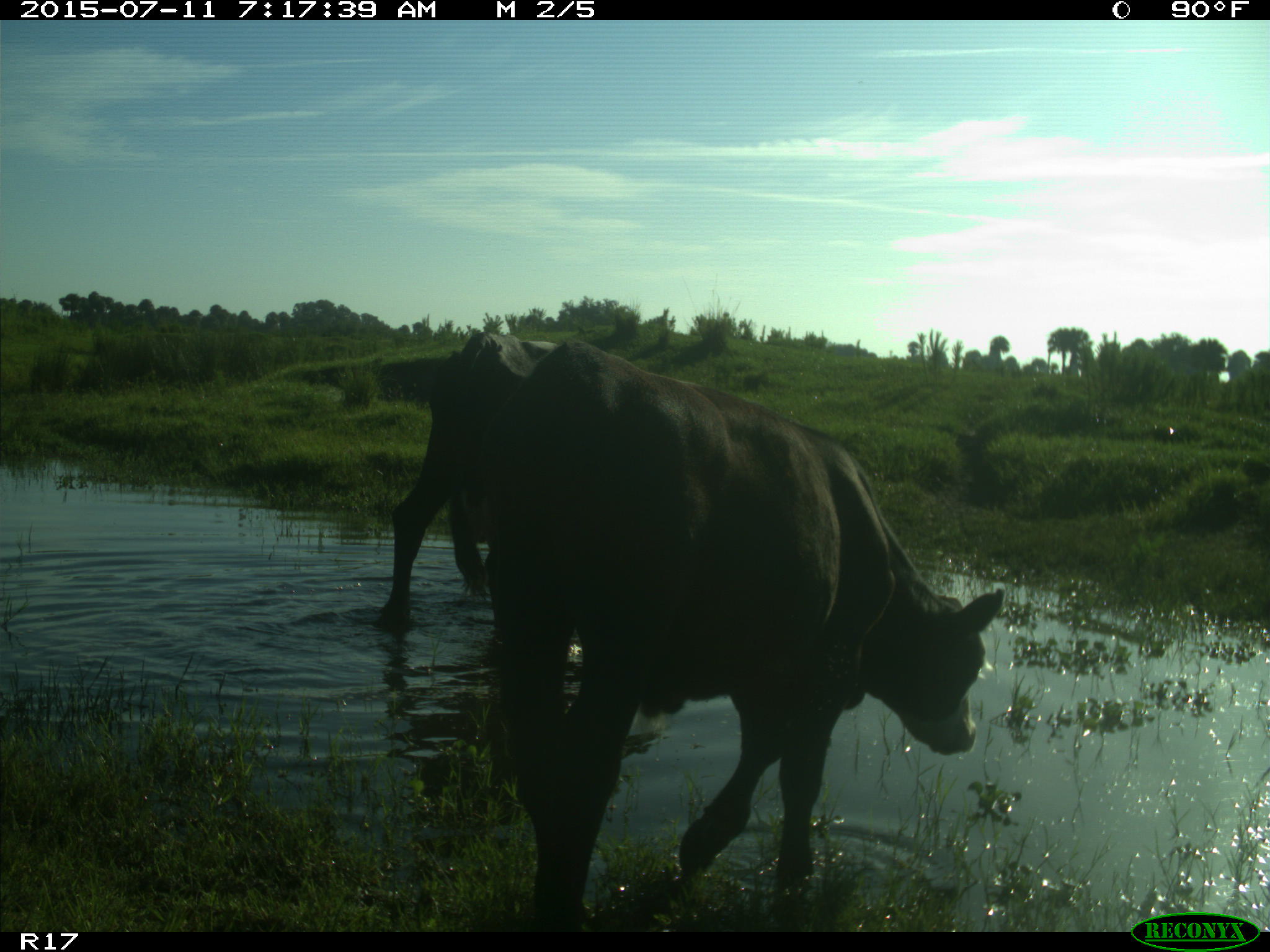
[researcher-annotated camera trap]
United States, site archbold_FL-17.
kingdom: Animalia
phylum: Chordata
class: Mammalia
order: Artiodactyla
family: Bovidae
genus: Bos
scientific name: Bos taurus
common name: domestic cow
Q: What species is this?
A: Bos taurus (domestic cow).